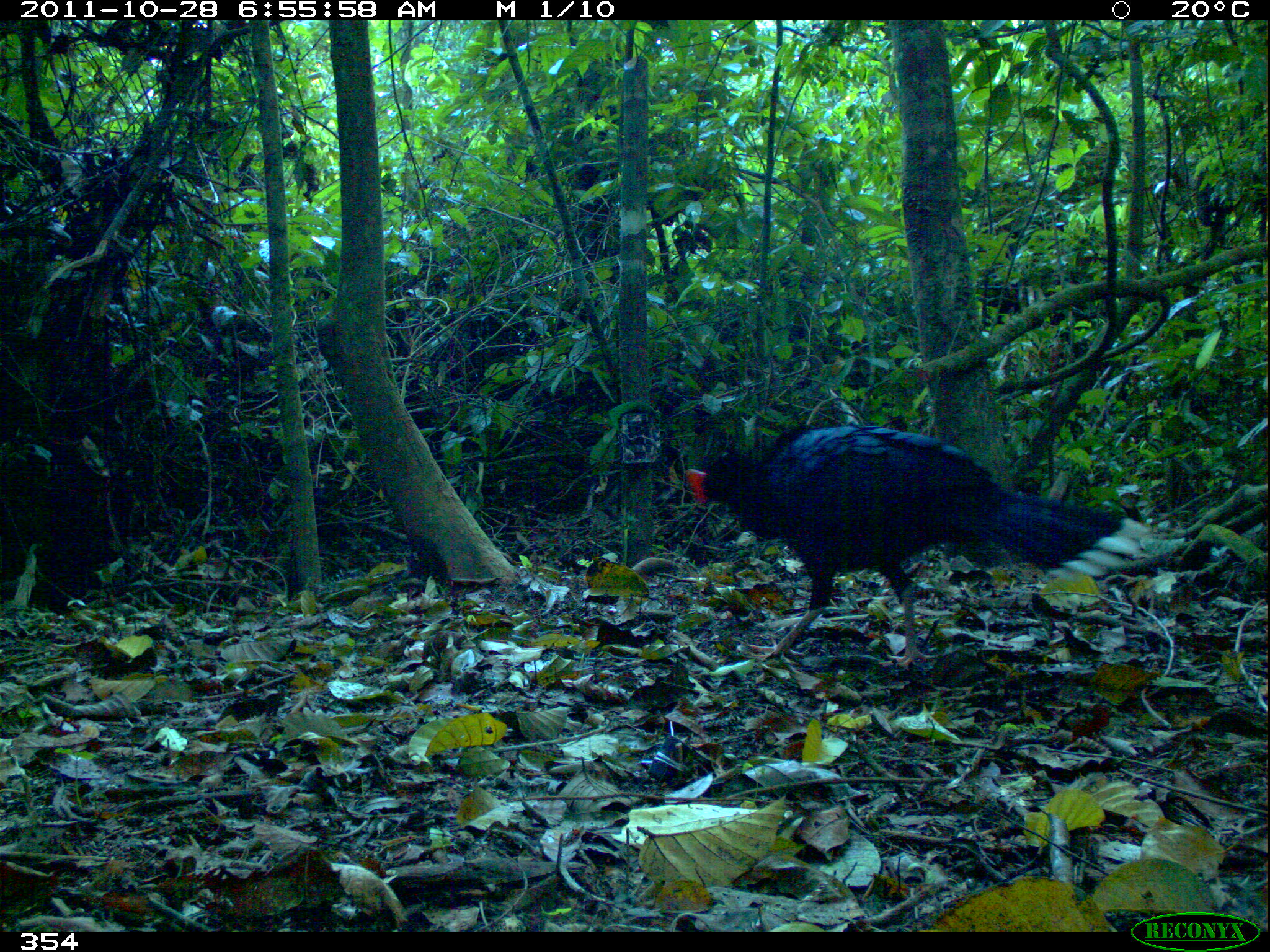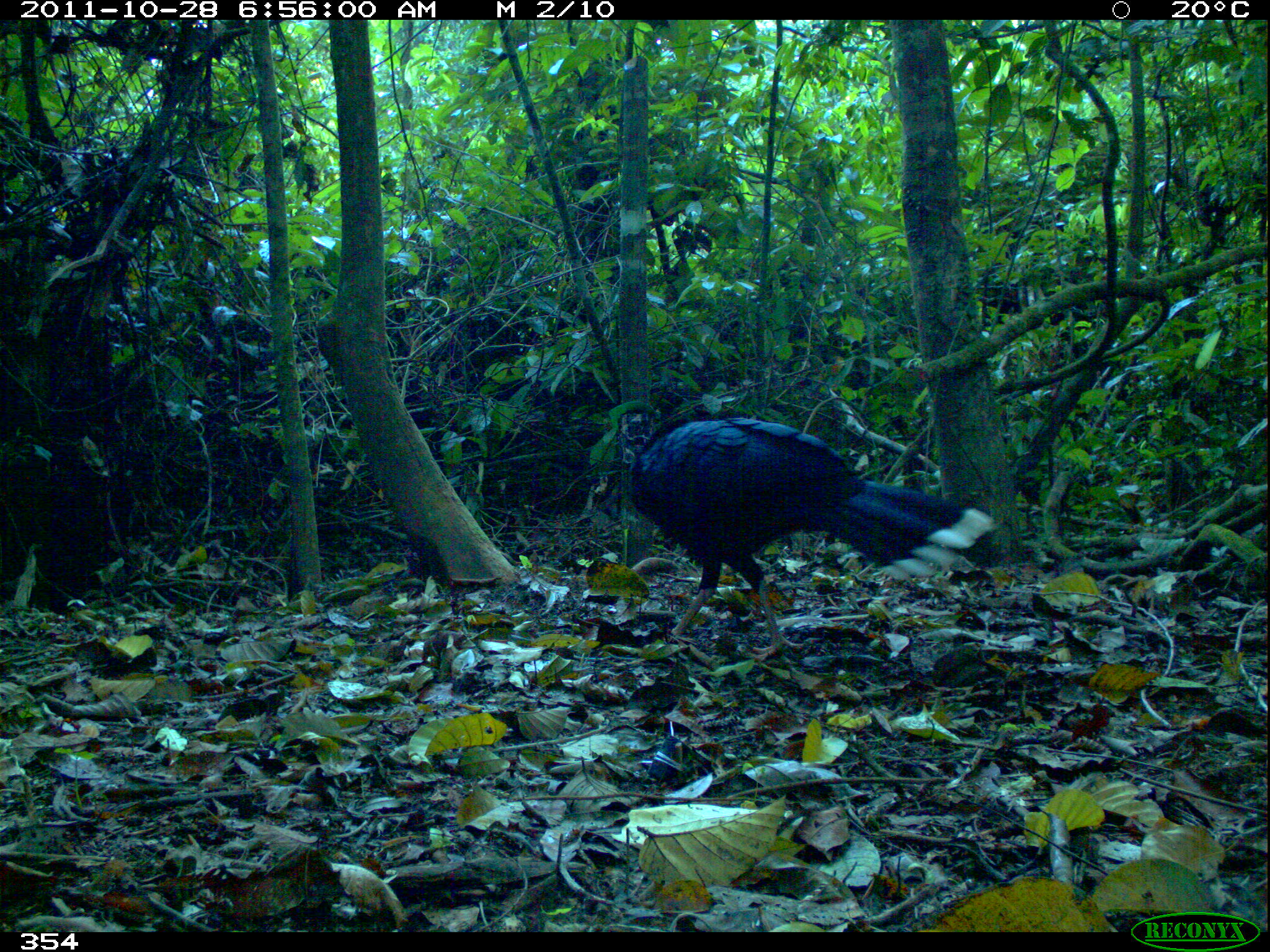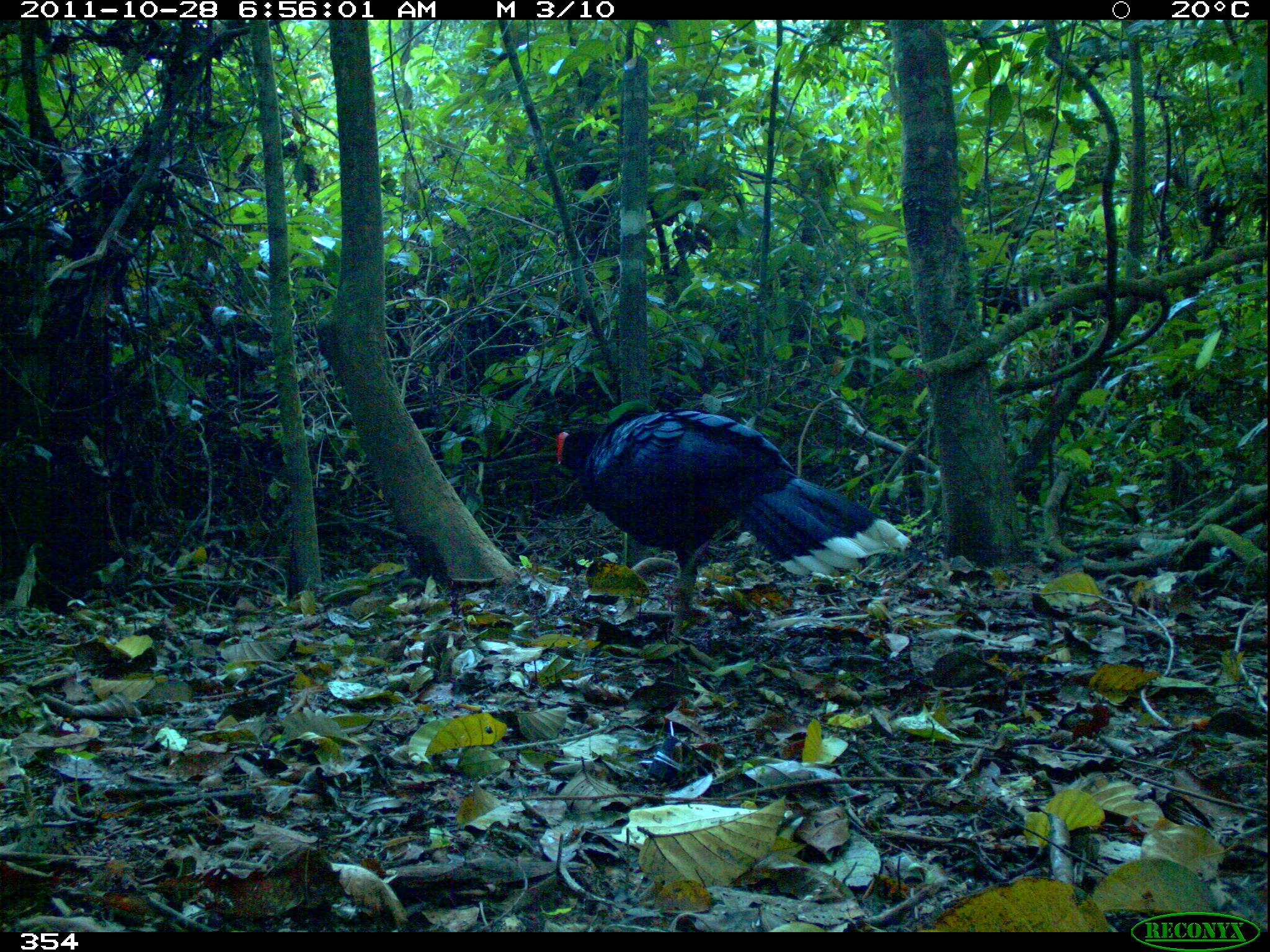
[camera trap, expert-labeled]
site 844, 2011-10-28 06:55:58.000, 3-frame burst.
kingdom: Animalia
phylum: Chordata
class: Aves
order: Galliformes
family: Cracidae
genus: Mitu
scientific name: Mitu tuberosum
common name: razor-billed curassow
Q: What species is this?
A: Mitu tuberosum (razor-billed curassow).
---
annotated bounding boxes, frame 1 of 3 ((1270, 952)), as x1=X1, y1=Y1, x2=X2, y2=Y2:
mitu tuberosum: x1=682, y1=423, x2=1151, y2=670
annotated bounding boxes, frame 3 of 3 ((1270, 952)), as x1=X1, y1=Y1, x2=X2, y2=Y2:
mitu tuberosum: x1=551, y1=406, x2=911, y2=633